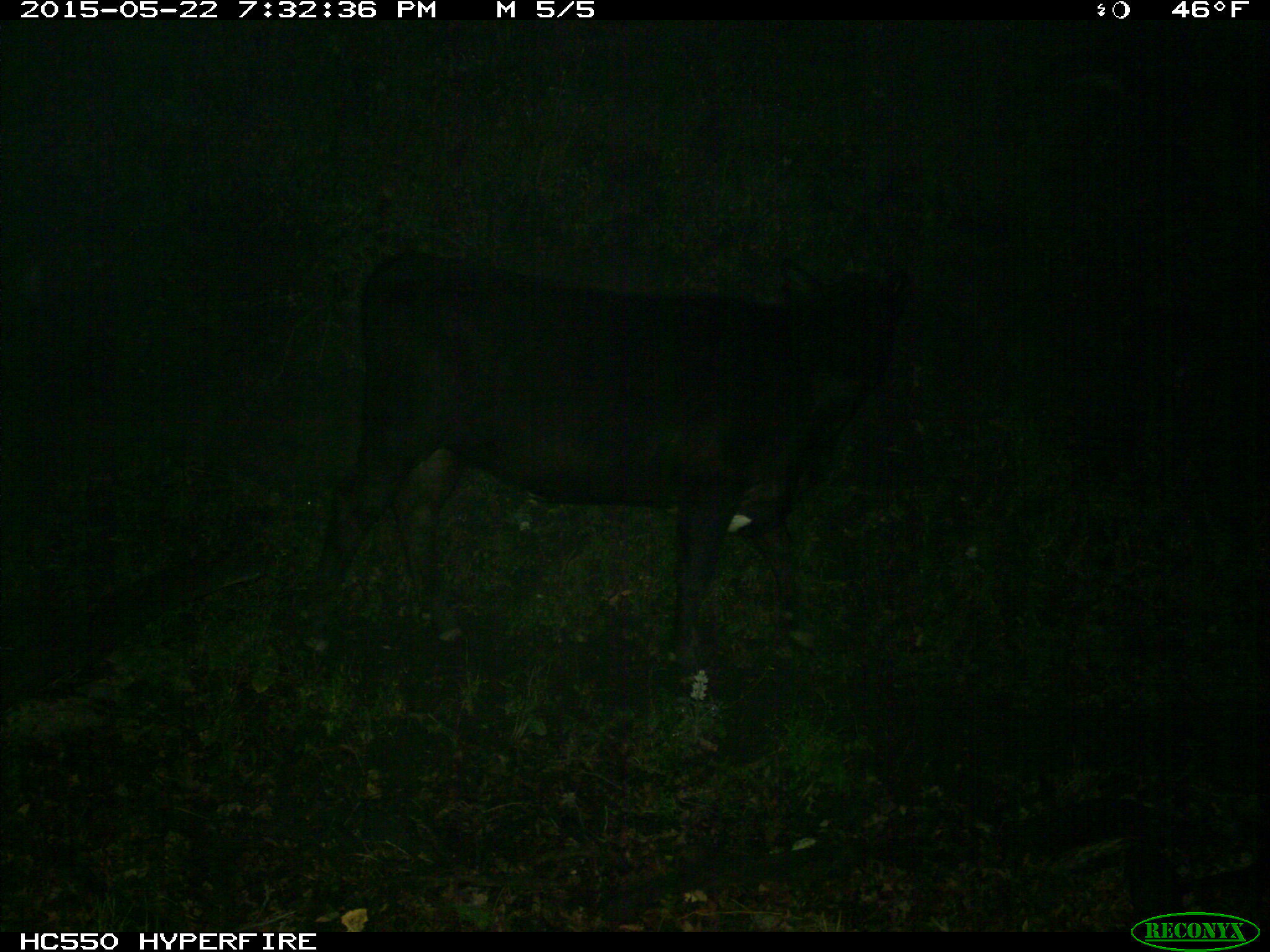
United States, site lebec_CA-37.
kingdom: Animalia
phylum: Chordata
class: Mammalia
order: Artiodactyla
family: Bovidae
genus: Bos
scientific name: Bos taurus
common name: domestic cow